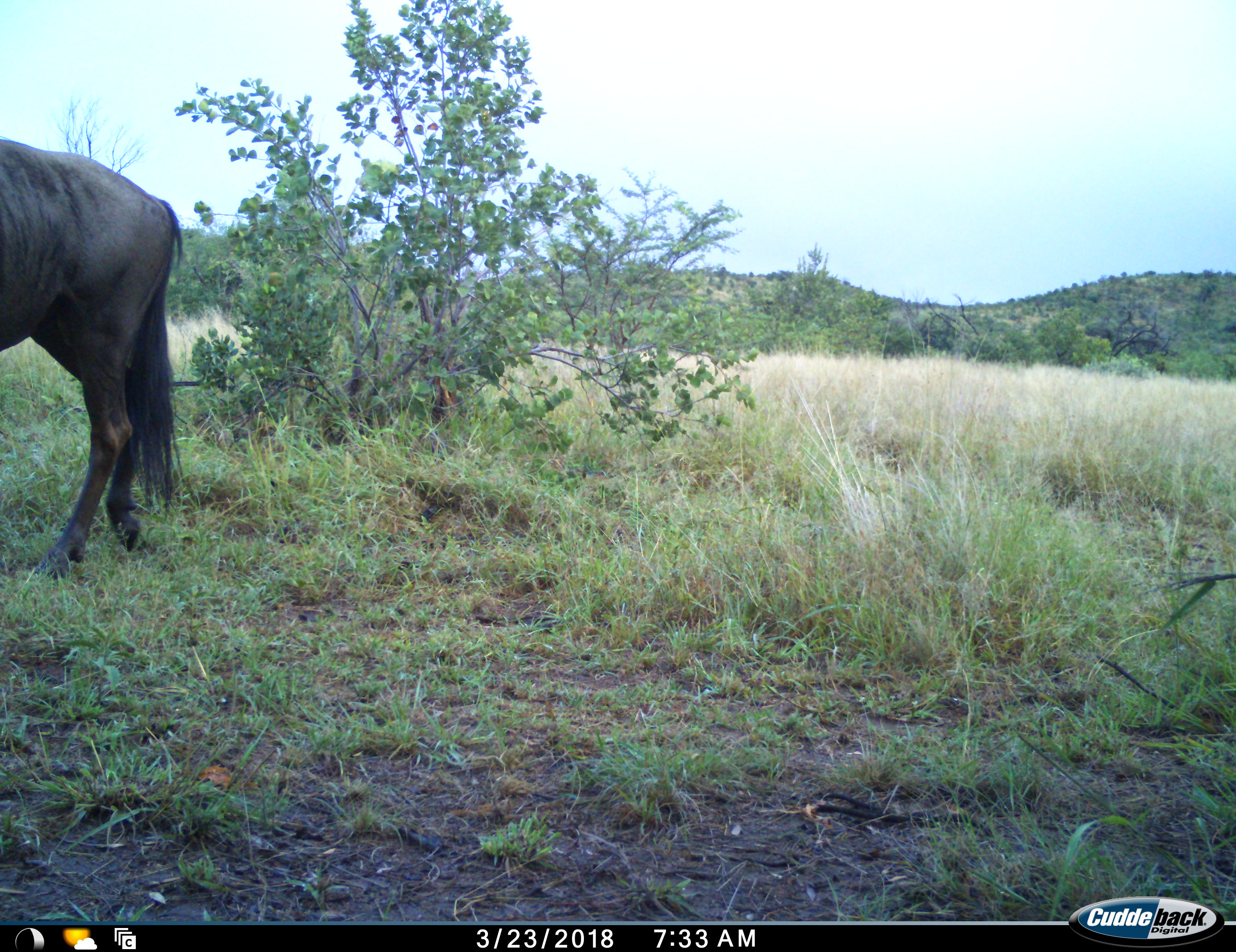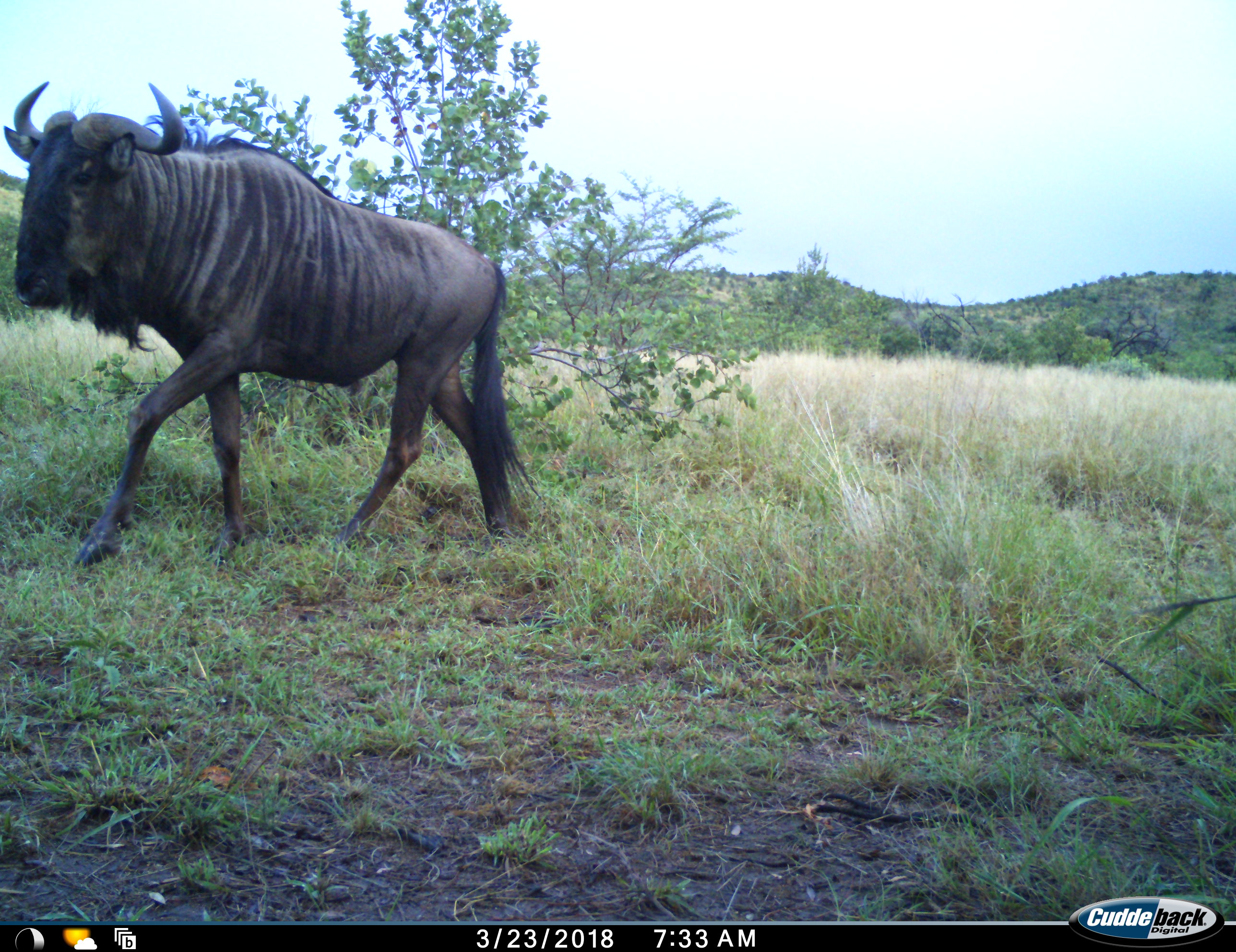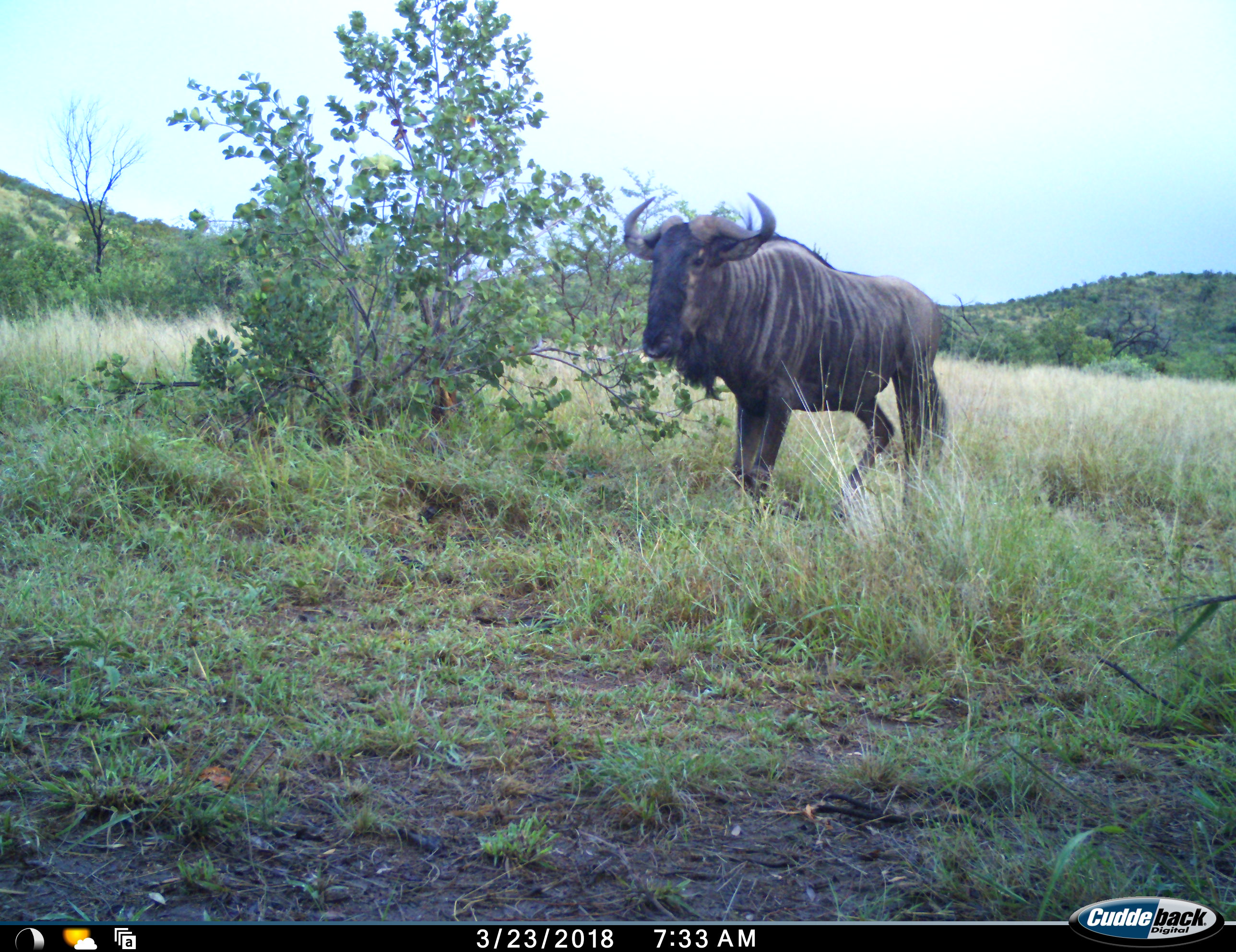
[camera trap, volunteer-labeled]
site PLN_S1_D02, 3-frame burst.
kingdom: Animalia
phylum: Chordata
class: Mammalia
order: Artiodactyla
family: Bovidae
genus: Connochaetes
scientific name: Connochaetes taurinus taurinus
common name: blue wildebeest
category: wildebeestblue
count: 1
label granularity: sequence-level